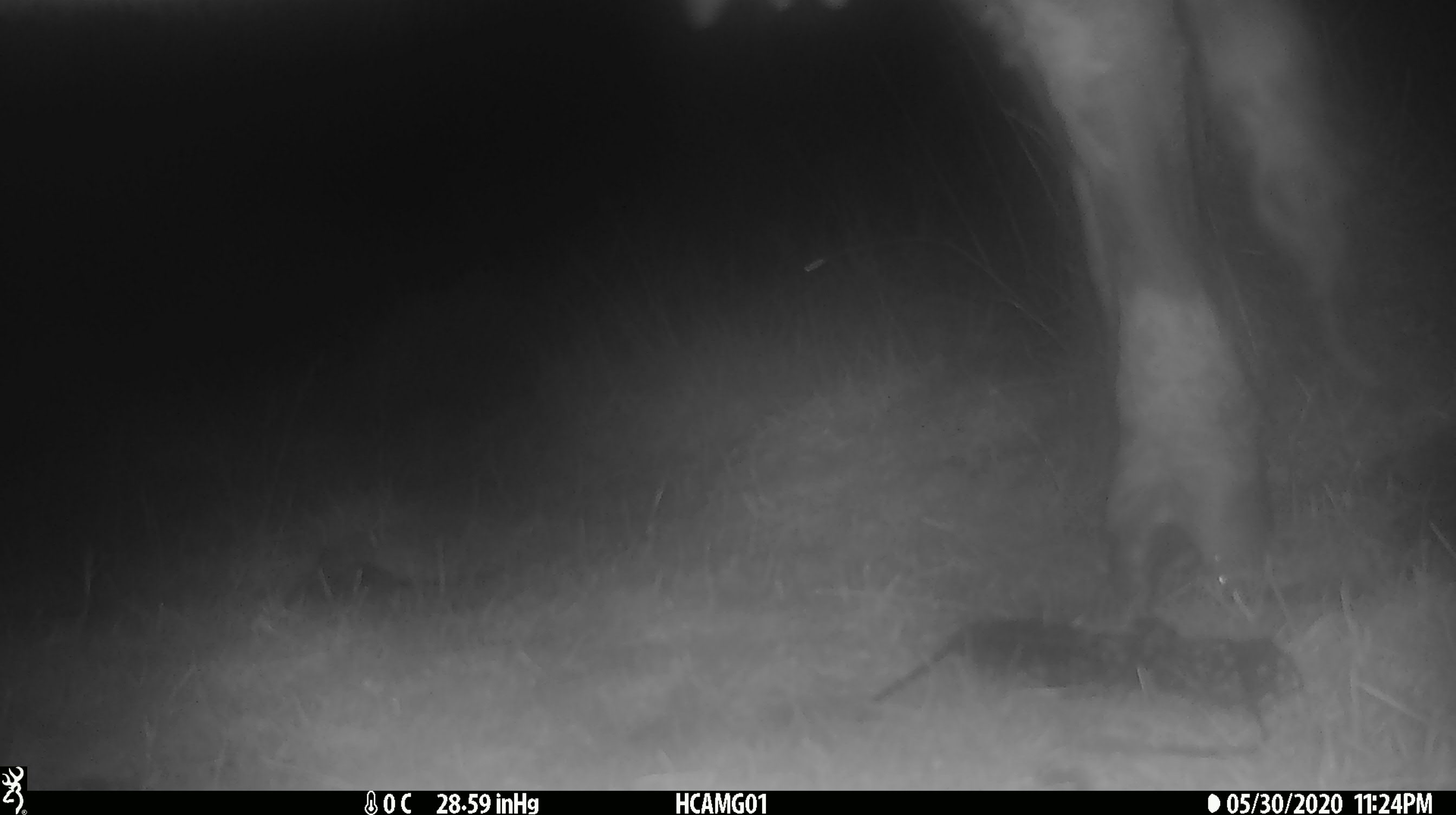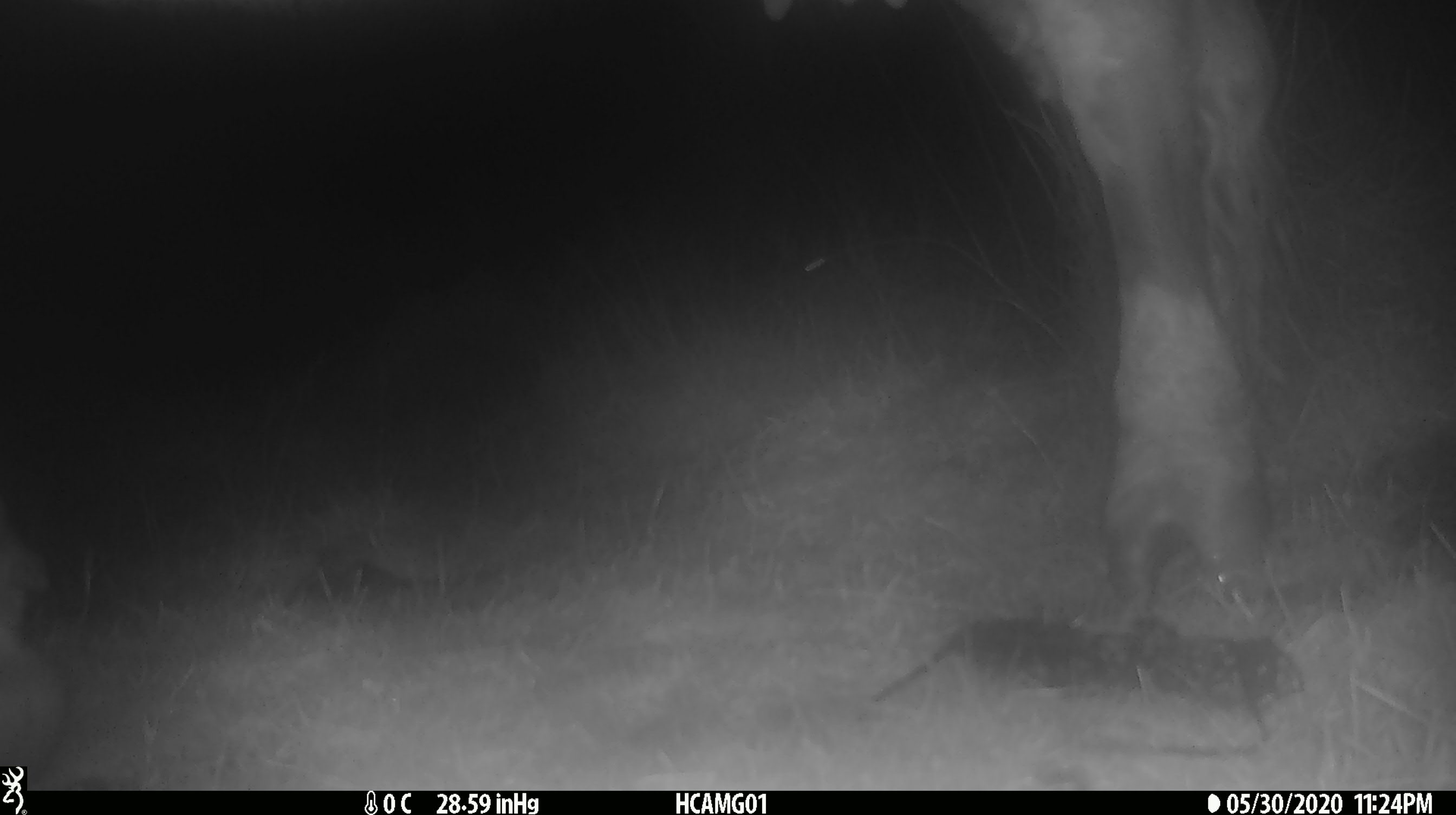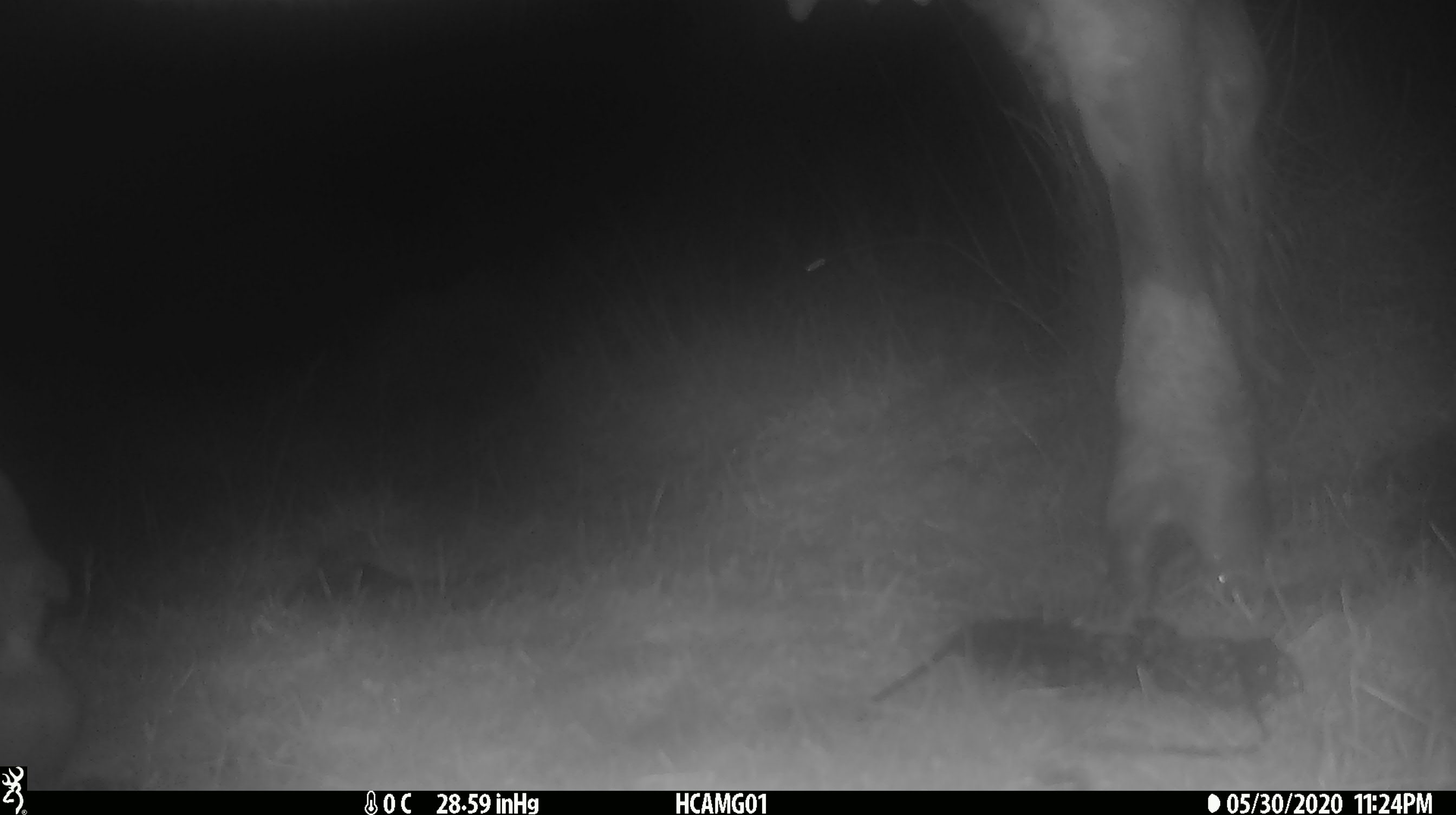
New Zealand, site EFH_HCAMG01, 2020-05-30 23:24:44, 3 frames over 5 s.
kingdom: Animalia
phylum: Chordata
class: Mammalia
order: Artiodactyla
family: Bovidae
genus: Bos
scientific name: Bos taurus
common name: domestic cow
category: cow